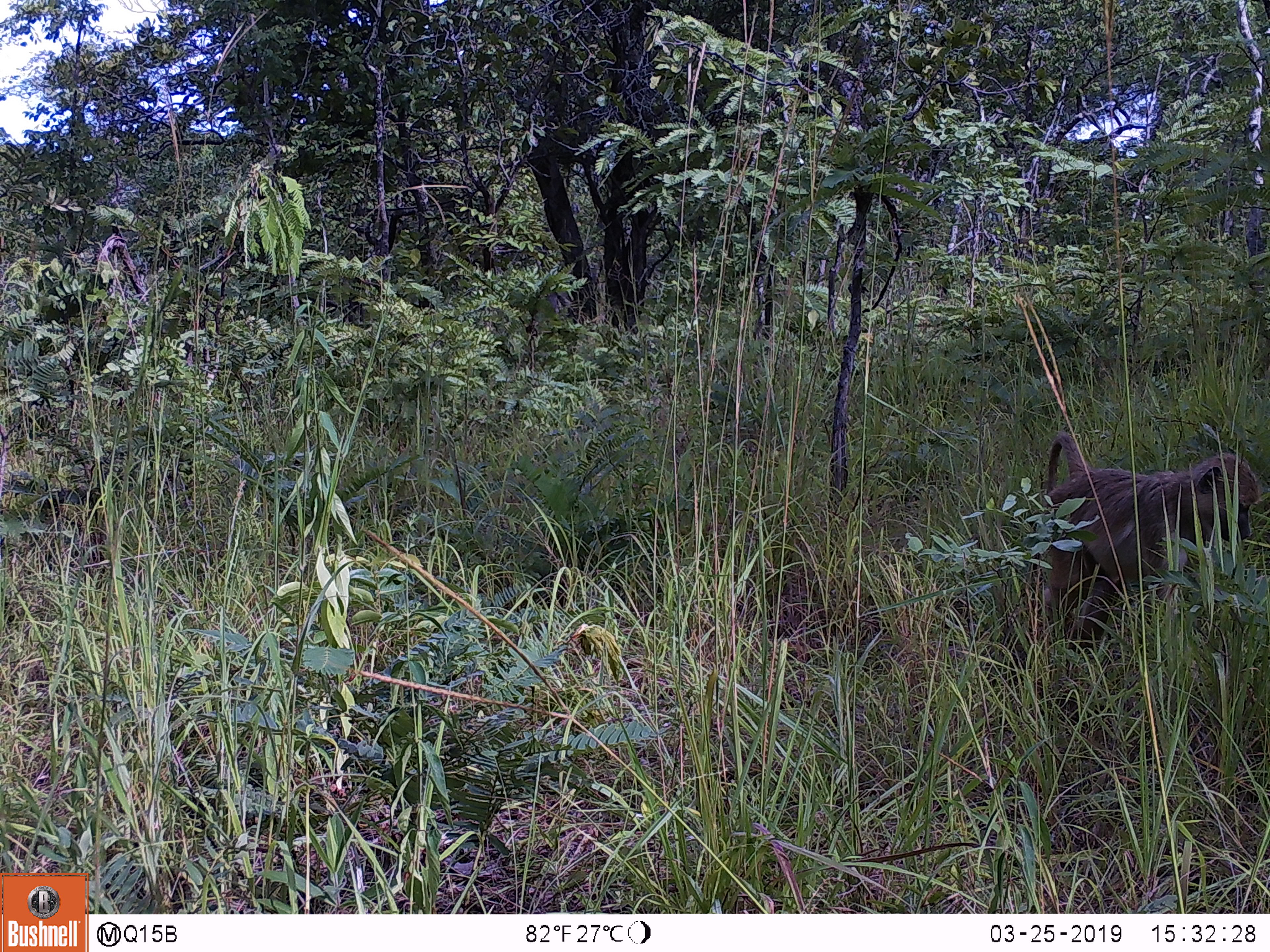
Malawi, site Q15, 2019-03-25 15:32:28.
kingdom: Animalia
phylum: Chordata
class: Mammalia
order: Primates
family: Cercopithecidae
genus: Papio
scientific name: Papio cynocephalus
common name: yellow baboon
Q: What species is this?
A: Yellow baboon (Papio cynocephalus).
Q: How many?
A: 1.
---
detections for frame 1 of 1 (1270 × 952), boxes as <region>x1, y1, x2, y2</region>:
yellow baboon: <region>1030, 421, 1262, 662</region>